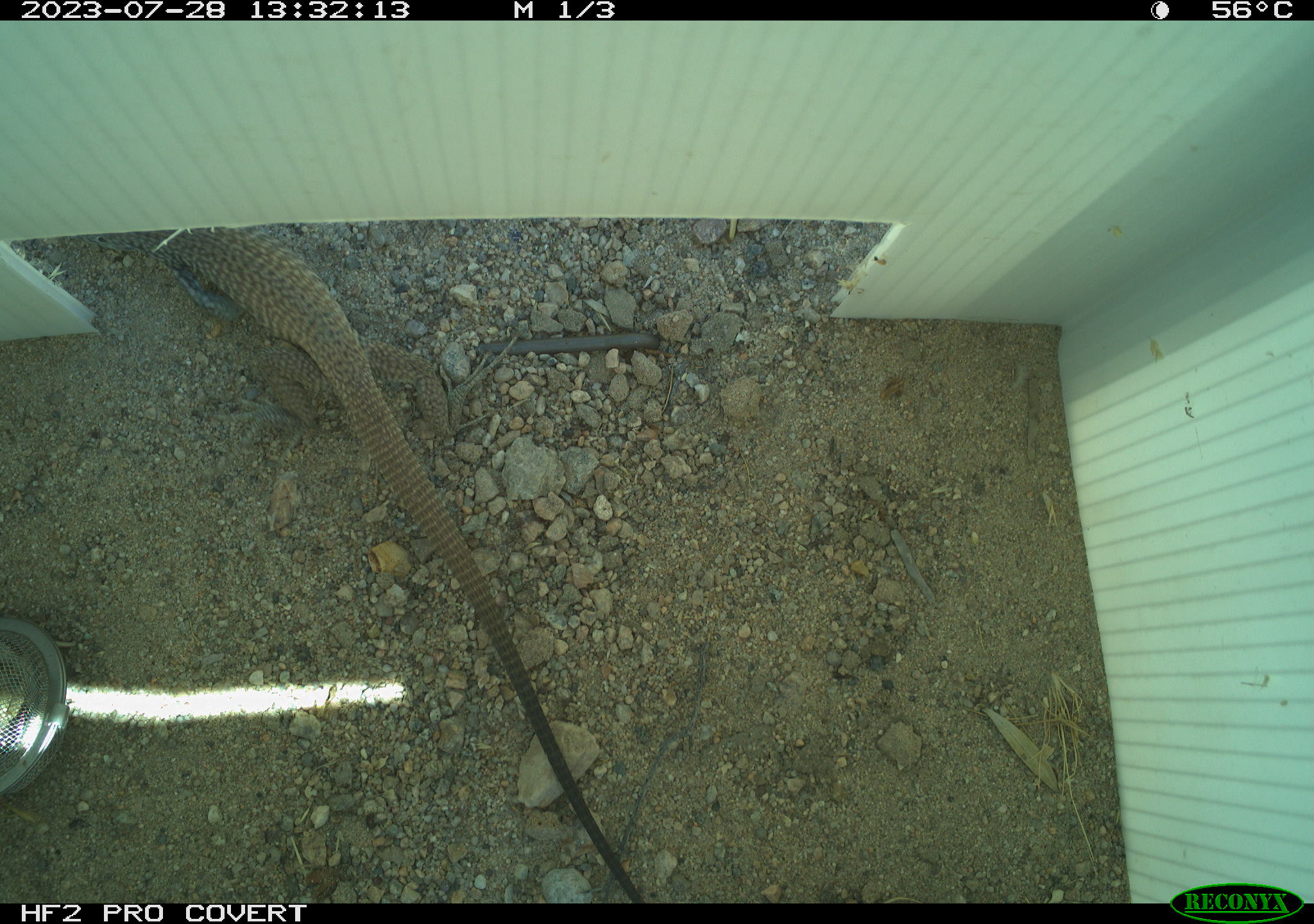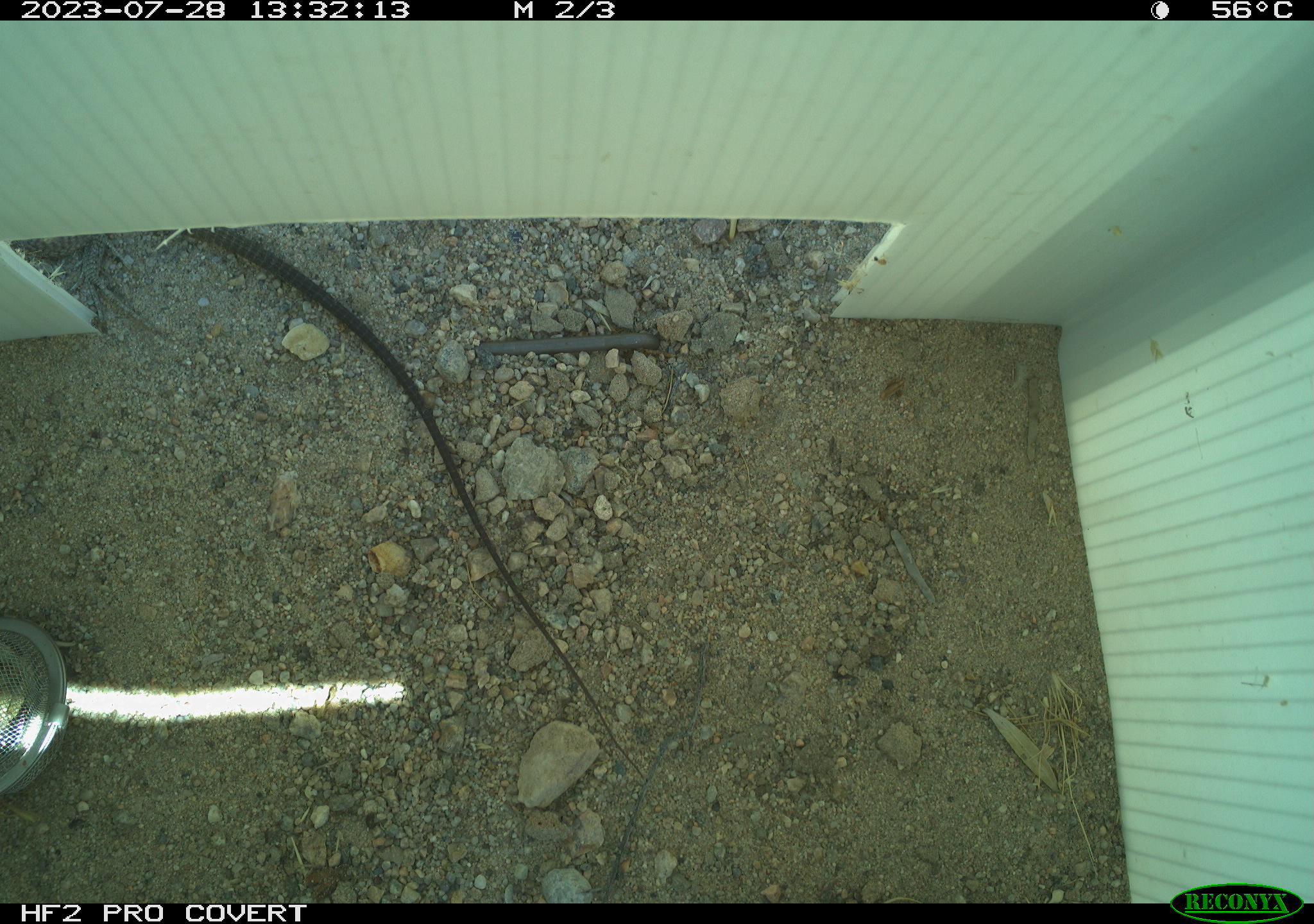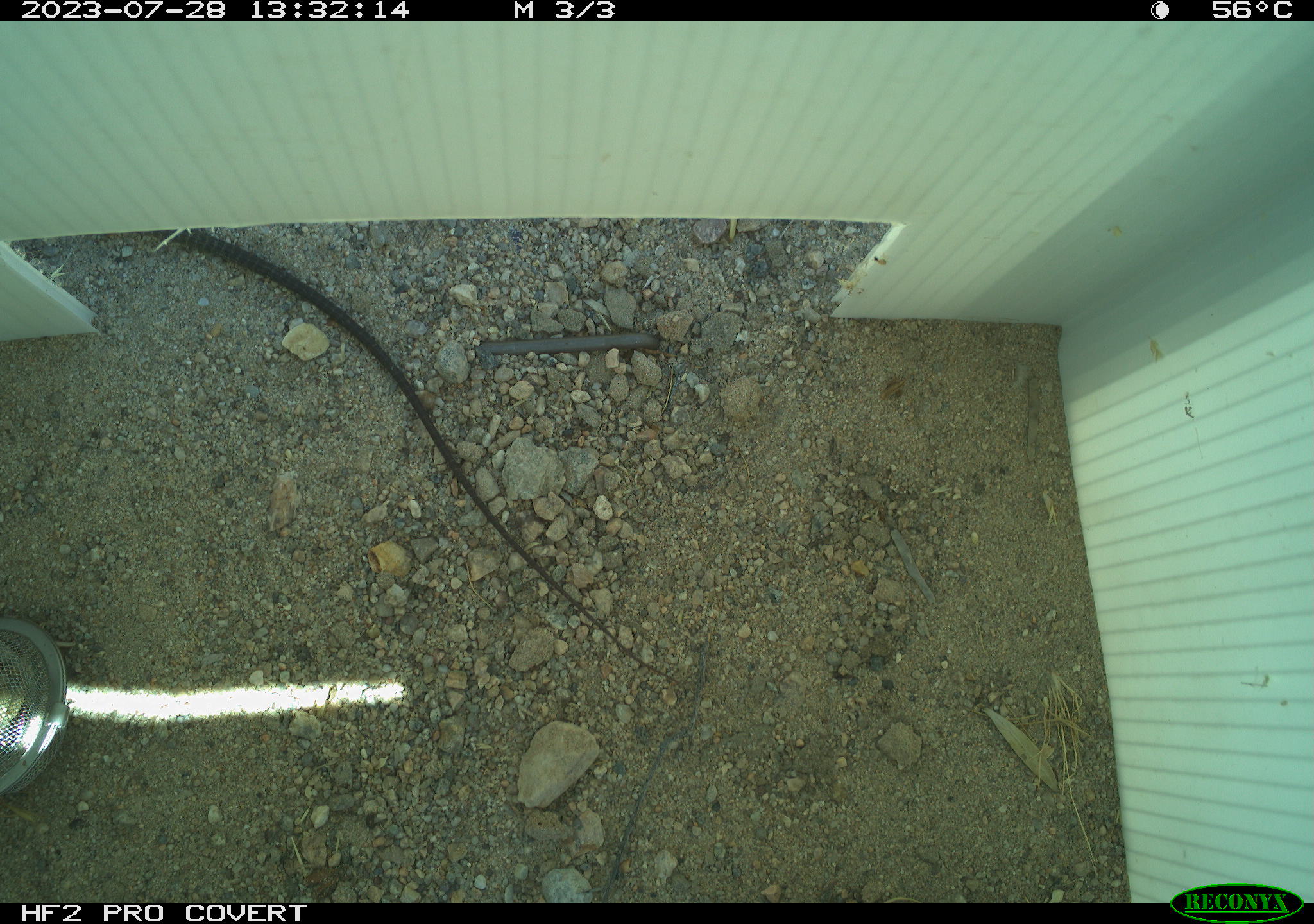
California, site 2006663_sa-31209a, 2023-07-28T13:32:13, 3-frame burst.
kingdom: Animalia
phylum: Chordata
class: Reptilia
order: Squamata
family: Teiidae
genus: Aspidoscelis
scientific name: Aspidoscelis tigris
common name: western whiptail